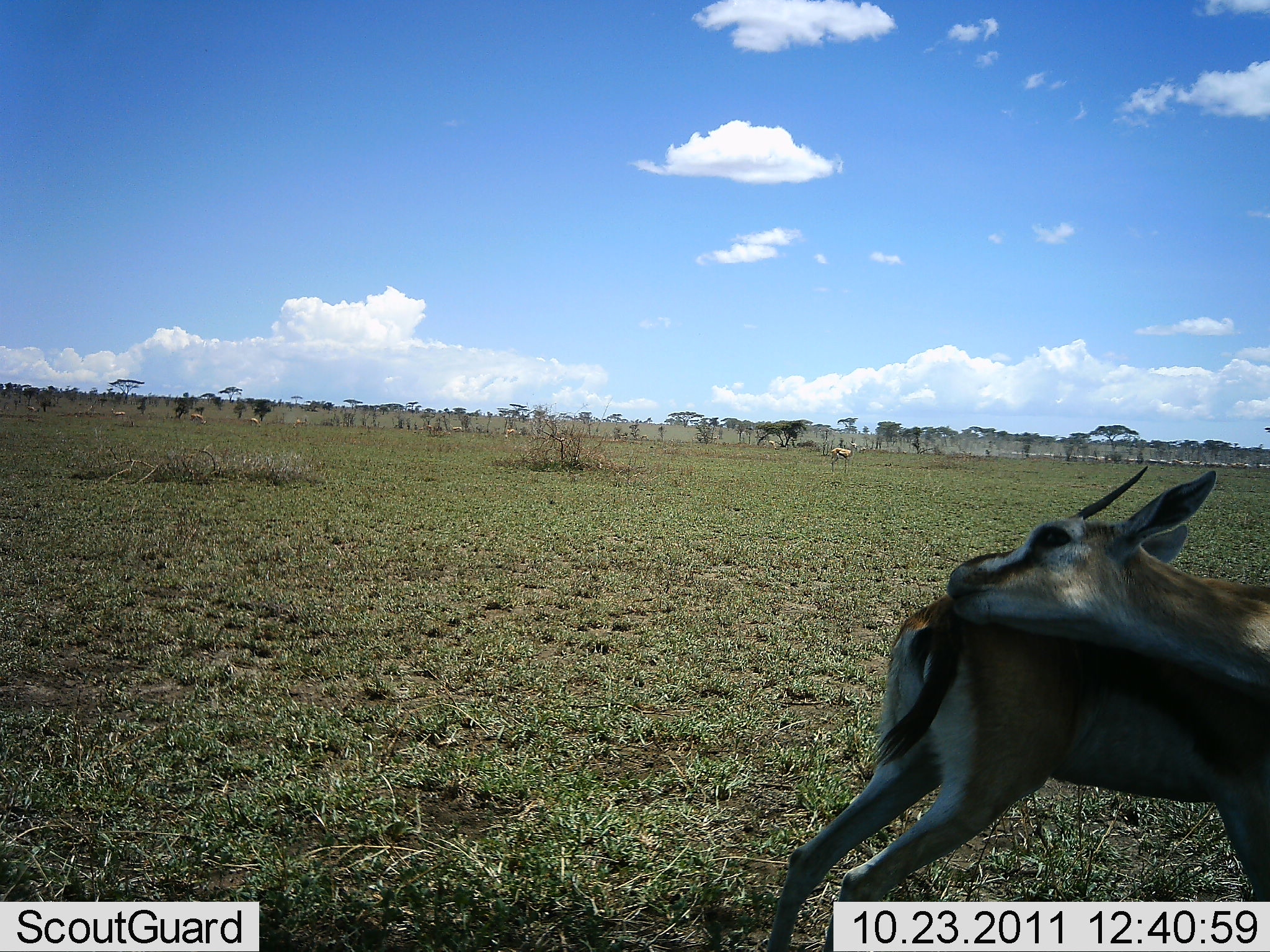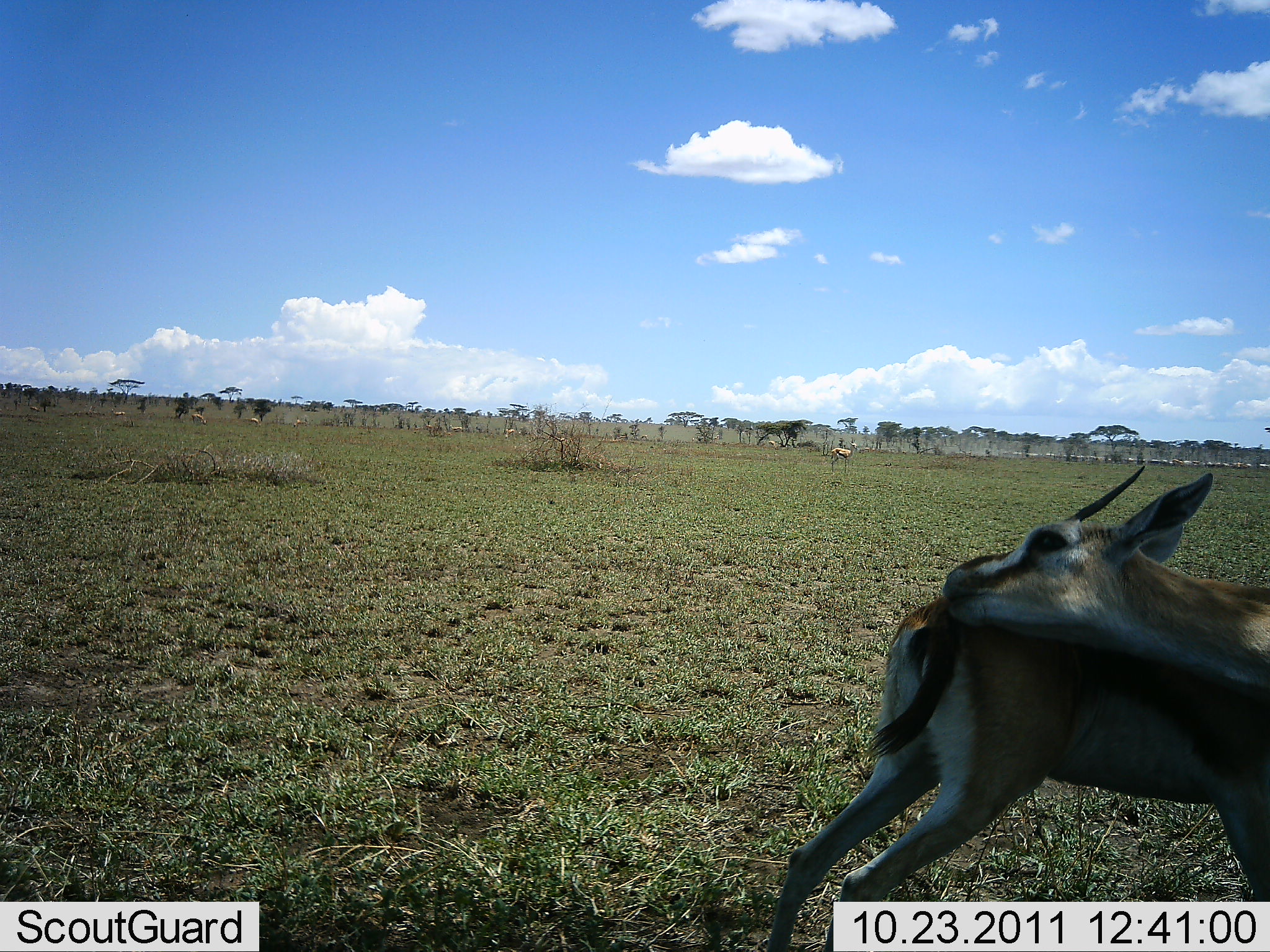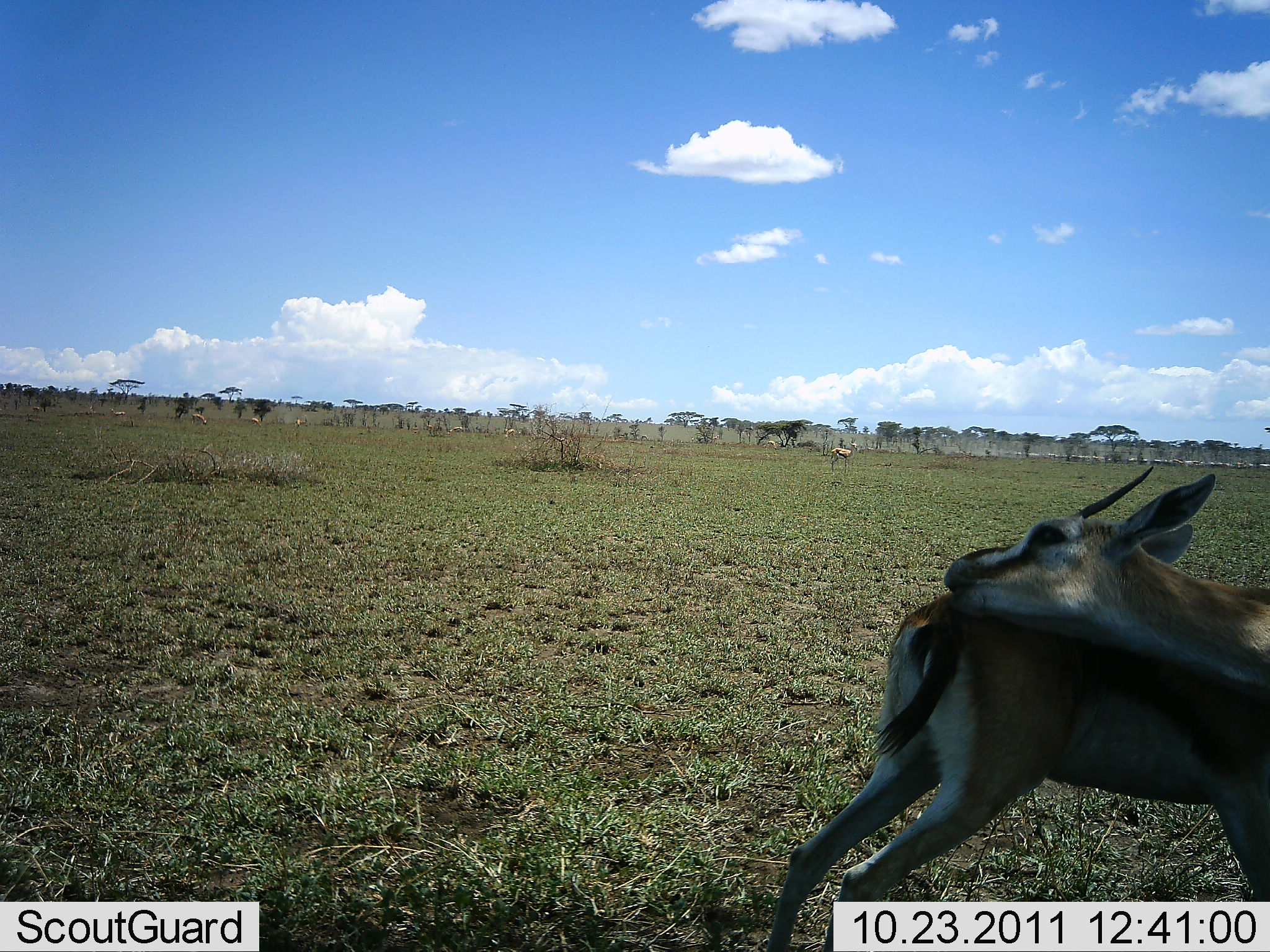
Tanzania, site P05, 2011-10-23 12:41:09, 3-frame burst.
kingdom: Animalia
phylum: Chordata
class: Mammalia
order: Artiodactyla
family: Bovidae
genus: Eudorcas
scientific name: Eudorcas thomsonii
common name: thomson's gazelle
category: gazellethomsons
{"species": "gazellethomsons (thomson's gazelle) (Eudorcas thomsonii)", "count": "2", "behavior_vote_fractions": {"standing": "62%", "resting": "8%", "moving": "8%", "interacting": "31%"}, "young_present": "0%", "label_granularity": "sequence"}